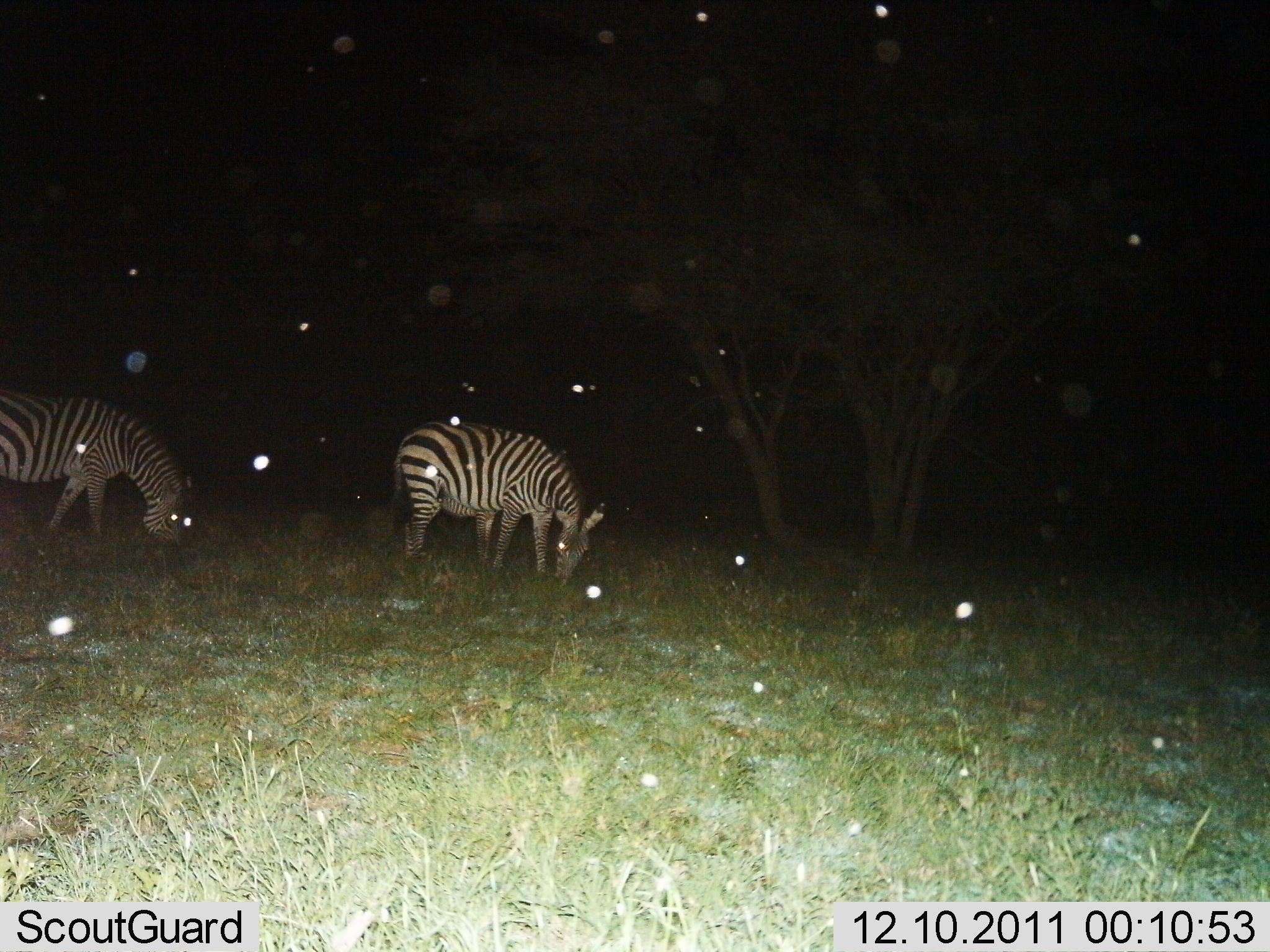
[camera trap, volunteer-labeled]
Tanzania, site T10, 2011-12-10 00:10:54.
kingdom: Animalia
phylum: Chordata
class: Mammalia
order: Perissodactyla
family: Equidae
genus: Equus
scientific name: Equus quagga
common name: plains zebra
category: zebra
Zebra (plains zebra) (Equus quagga), count 2. Behavior (volunteer vote fractions): standing 33%, resting 0%, moving 13%, interacting 7%. Young present (vote fraction): 0%. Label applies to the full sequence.